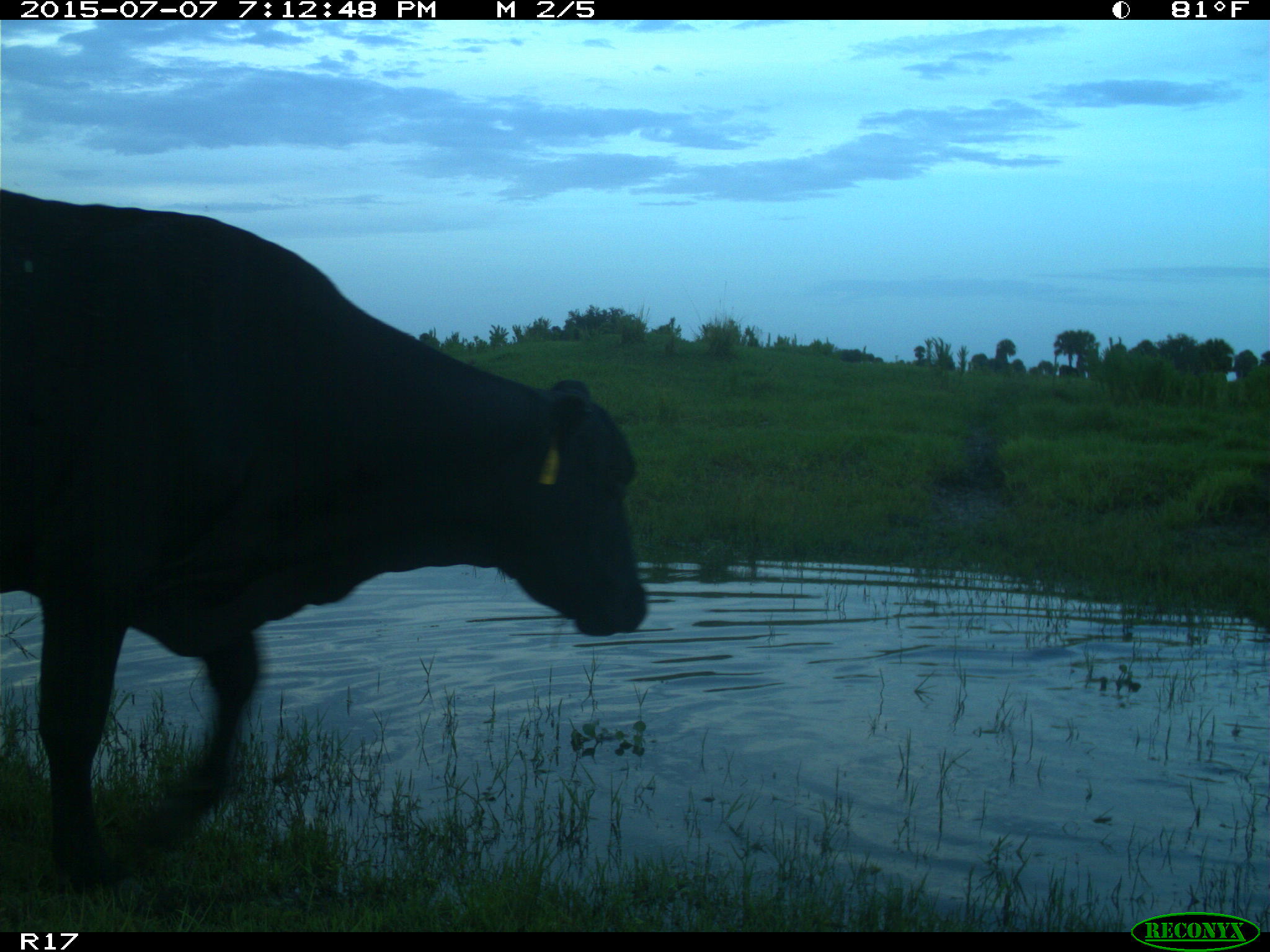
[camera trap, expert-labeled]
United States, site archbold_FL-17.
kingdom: Animalia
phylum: Chordata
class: Mammalia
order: Artiodactyla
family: Bovidae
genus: Bos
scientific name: Bos taurus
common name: domestic cow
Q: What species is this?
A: Bos taurus (domestic cow).